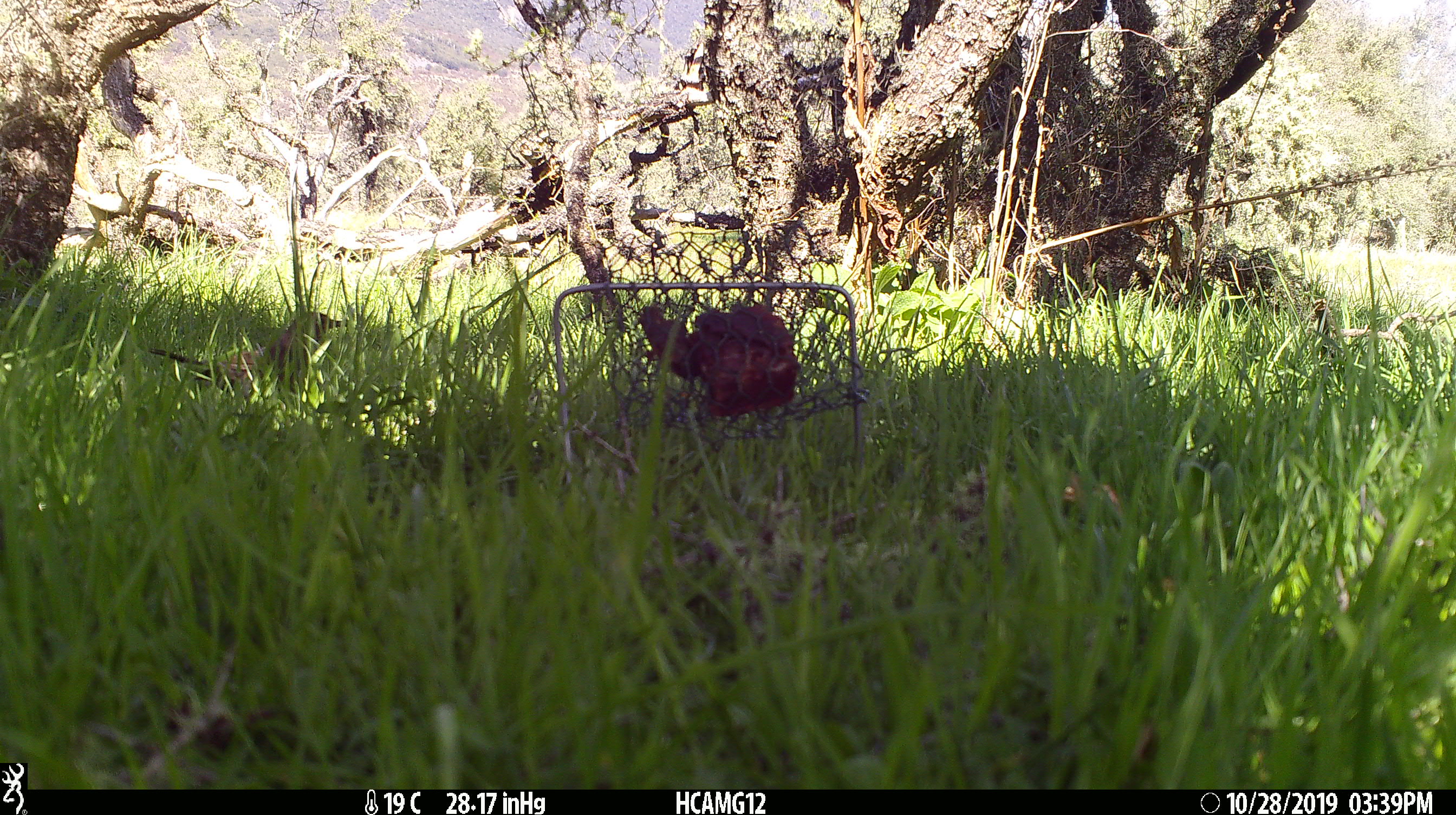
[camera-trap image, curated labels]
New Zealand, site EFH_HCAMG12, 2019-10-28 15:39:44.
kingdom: Animalia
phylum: Chordata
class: Aves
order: Passeriformes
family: Turdidae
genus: Turdus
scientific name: Turdus philomelos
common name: song thrush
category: thrush